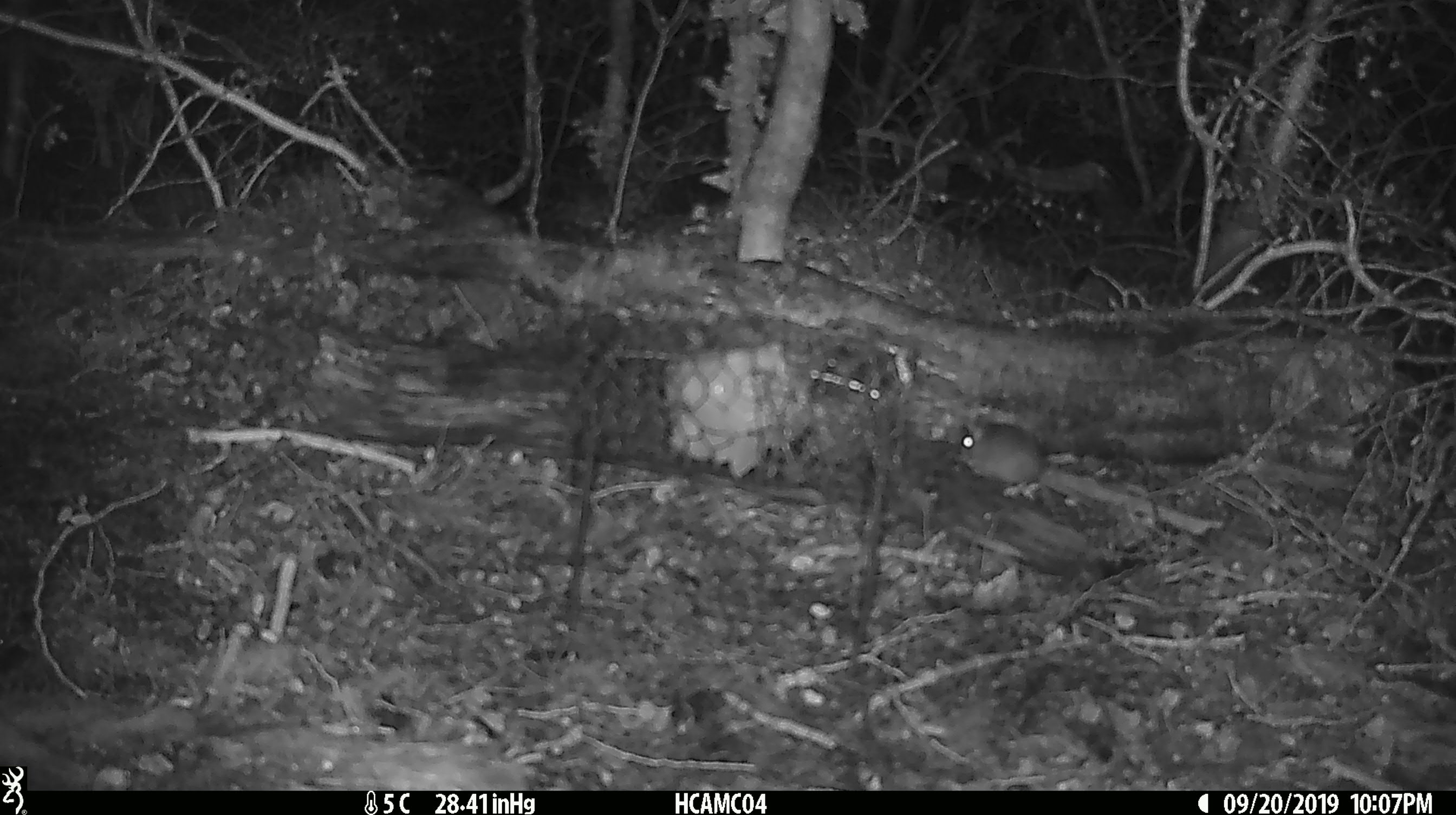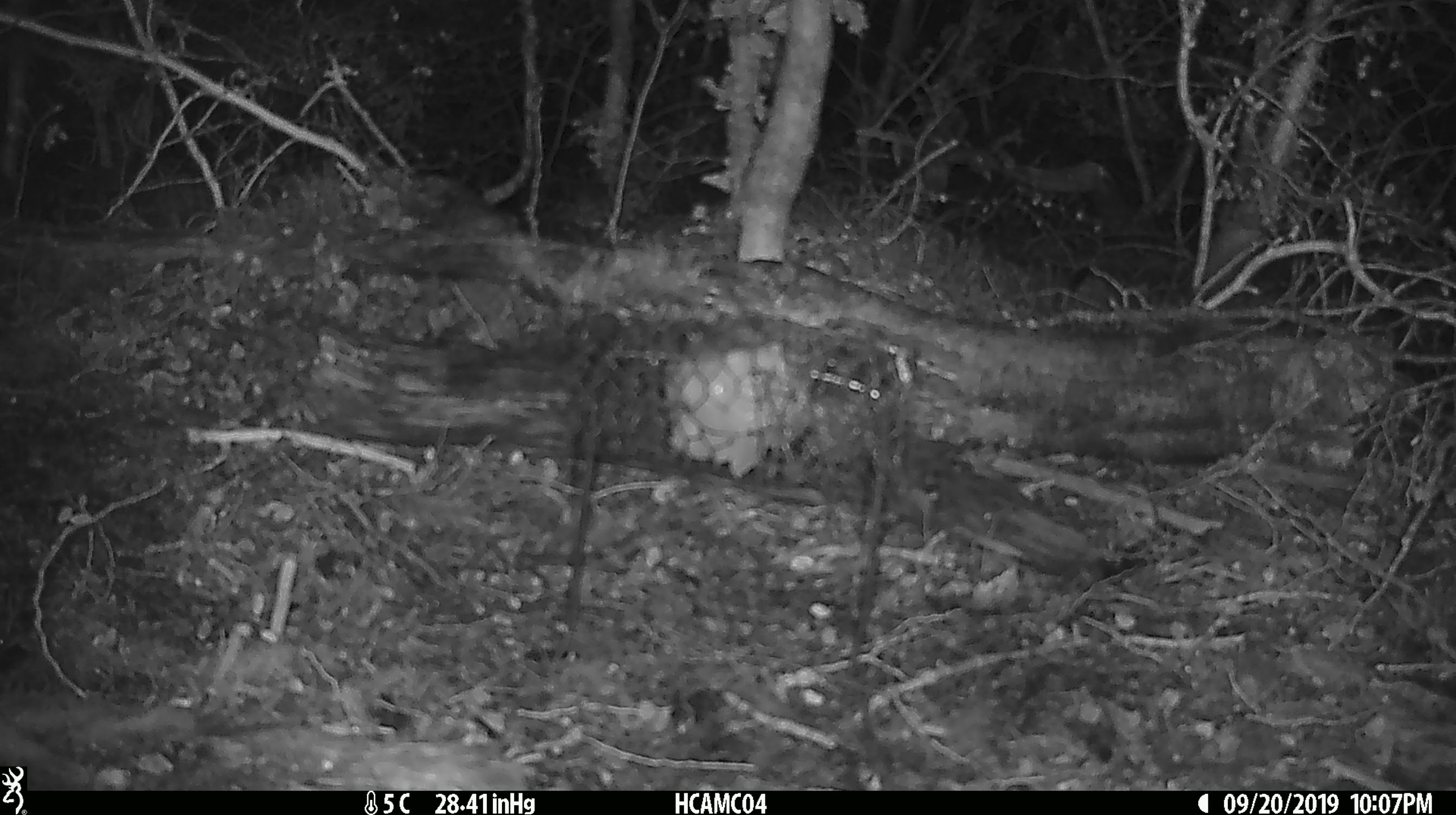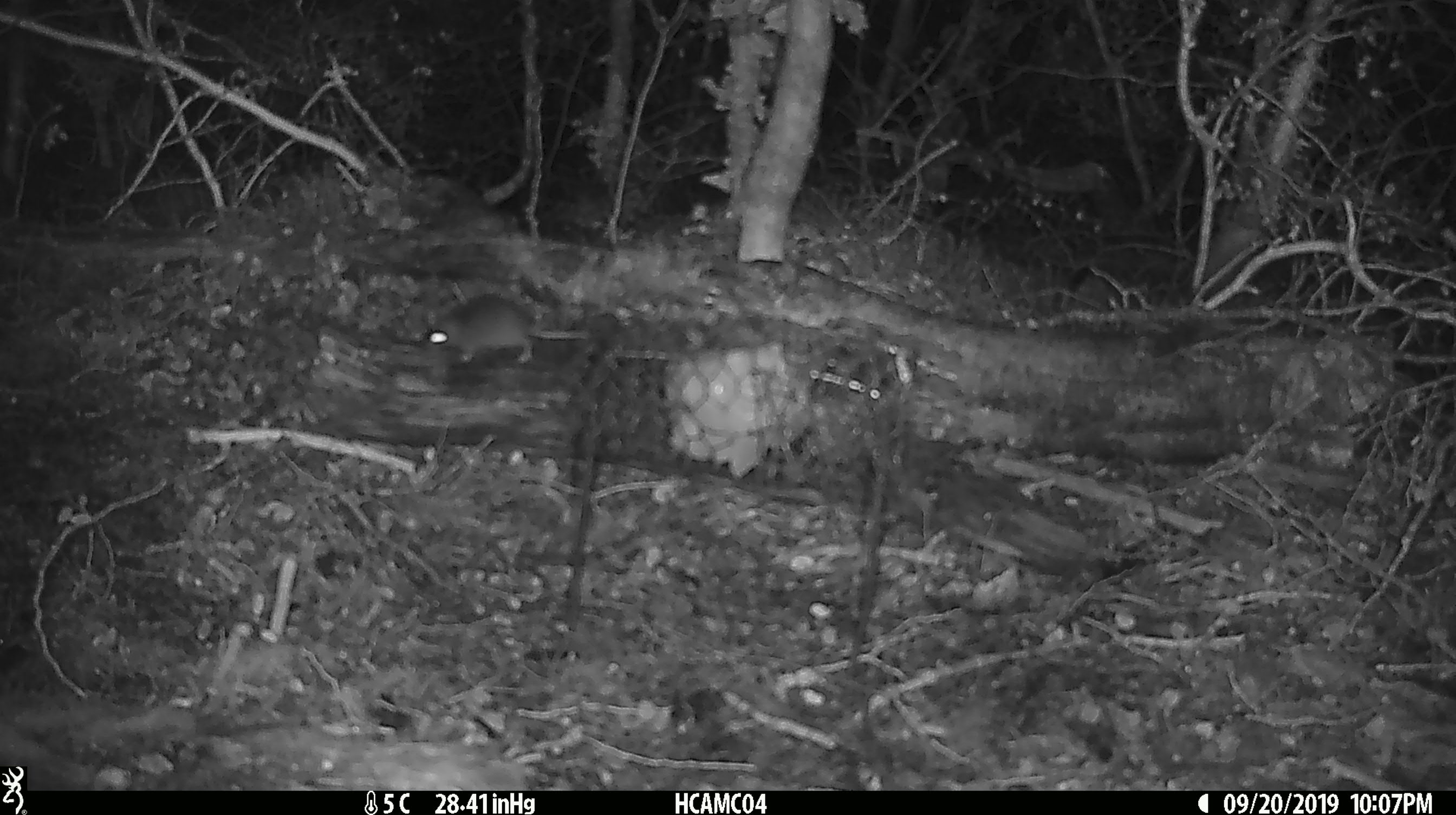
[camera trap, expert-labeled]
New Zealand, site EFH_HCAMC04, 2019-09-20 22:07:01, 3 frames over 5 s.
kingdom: Animalia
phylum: Chordata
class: Mammalia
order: Rodentia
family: Muridae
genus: Mus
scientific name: Mus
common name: mouse